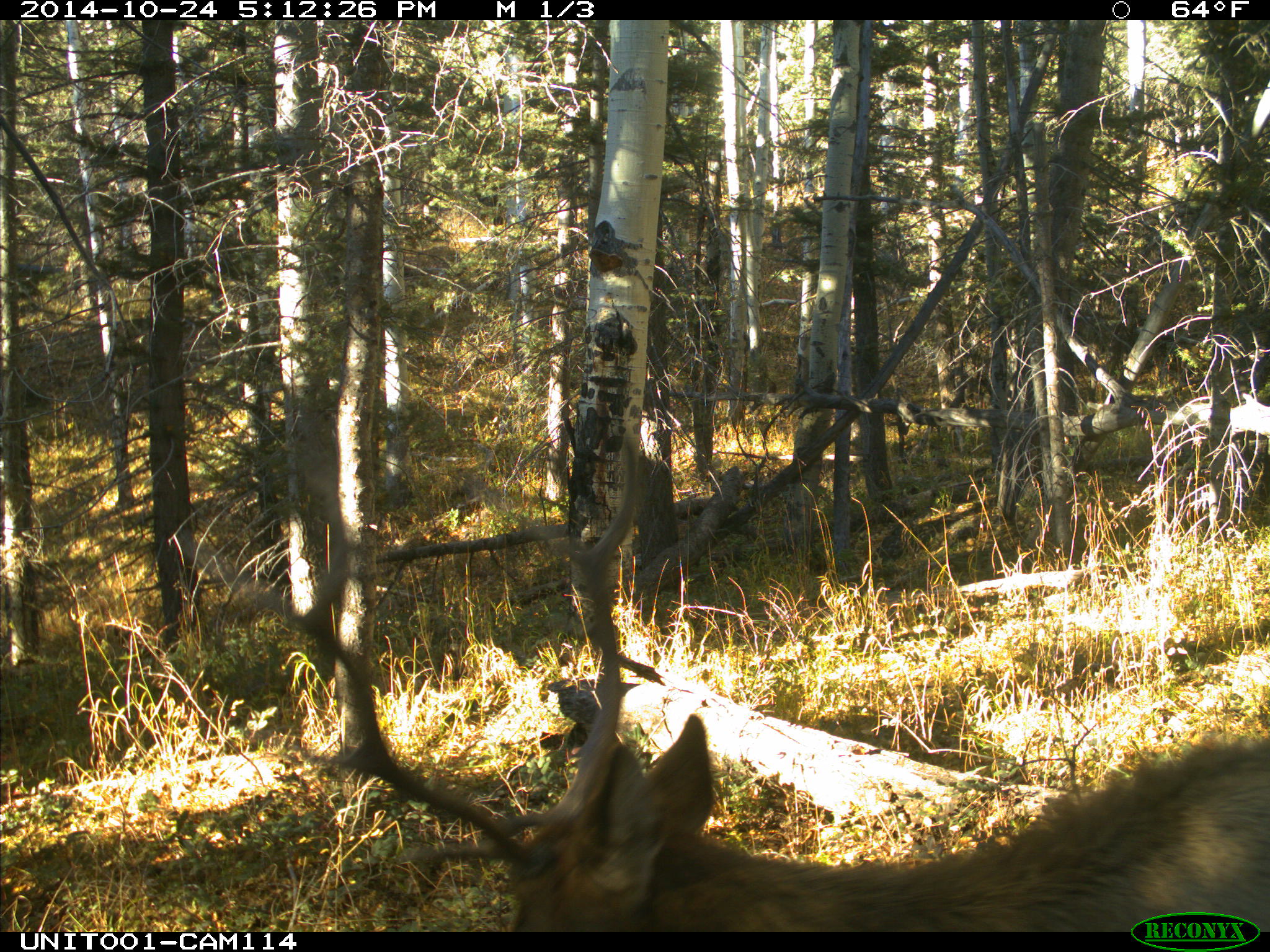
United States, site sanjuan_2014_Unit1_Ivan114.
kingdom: Animalia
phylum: Chordata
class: Mammalia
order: Artiodactyla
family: Cervidae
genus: Cervus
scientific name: Cervus elaphus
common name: red deer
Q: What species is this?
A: Cervus elaphus (red deer).